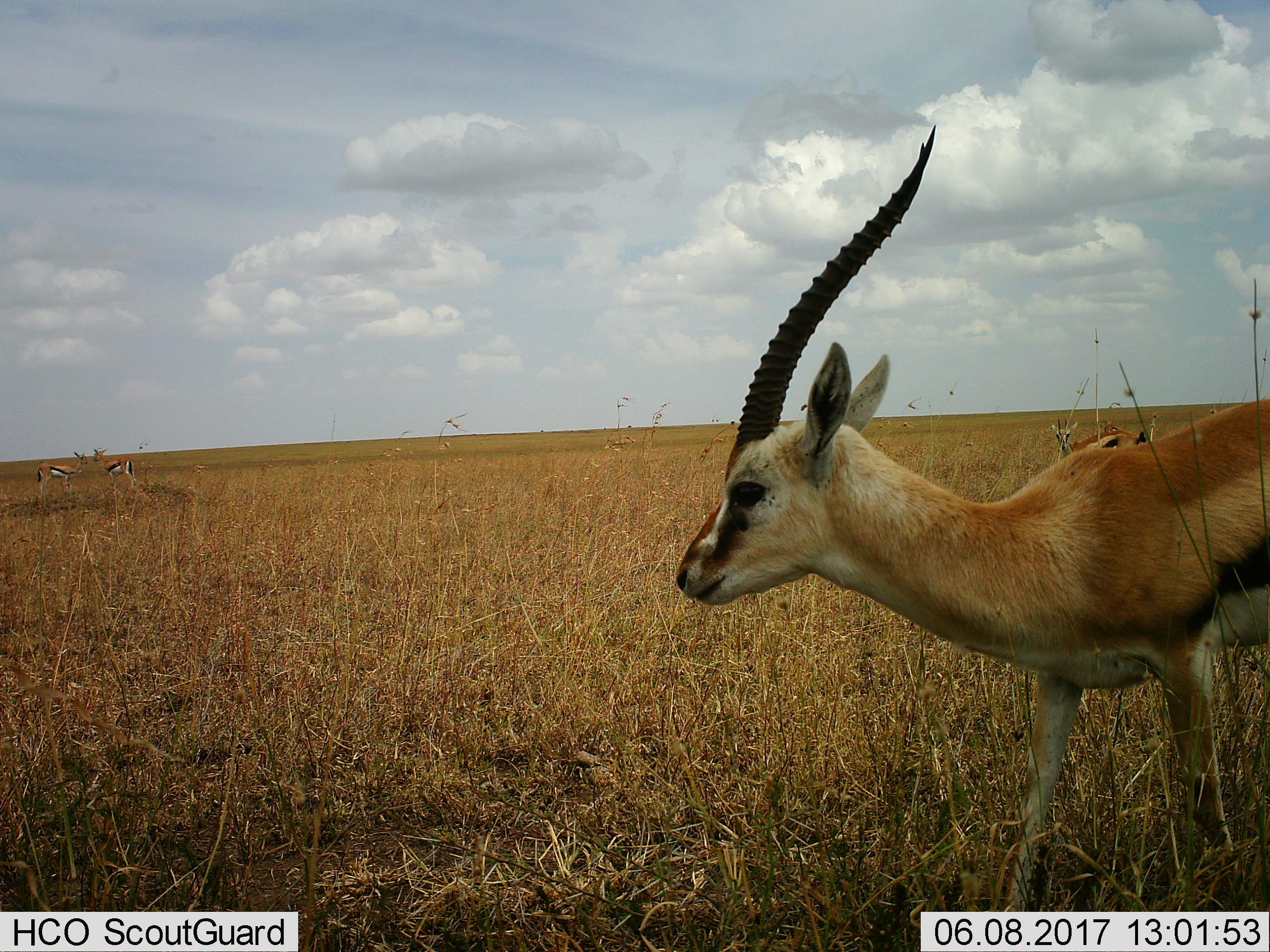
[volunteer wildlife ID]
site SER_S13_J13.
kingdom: Animalia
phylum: Chordata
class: Mammalia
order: Artiodactyla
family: Bovidae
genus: Eudorcas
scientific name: Eudorcas thomsonii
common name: thomson's gazelle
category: gazellethomsons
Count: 4.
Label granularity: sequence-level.